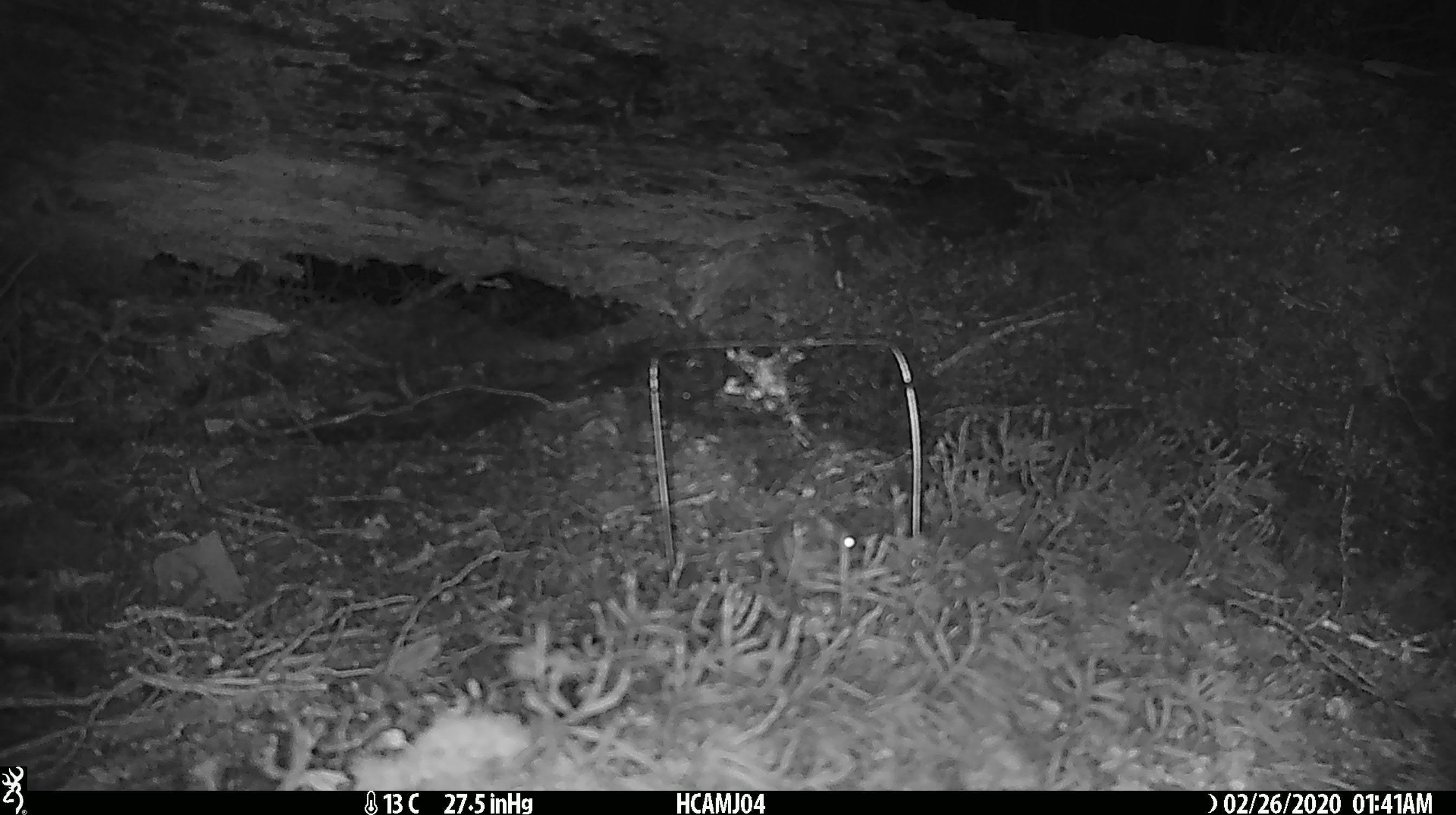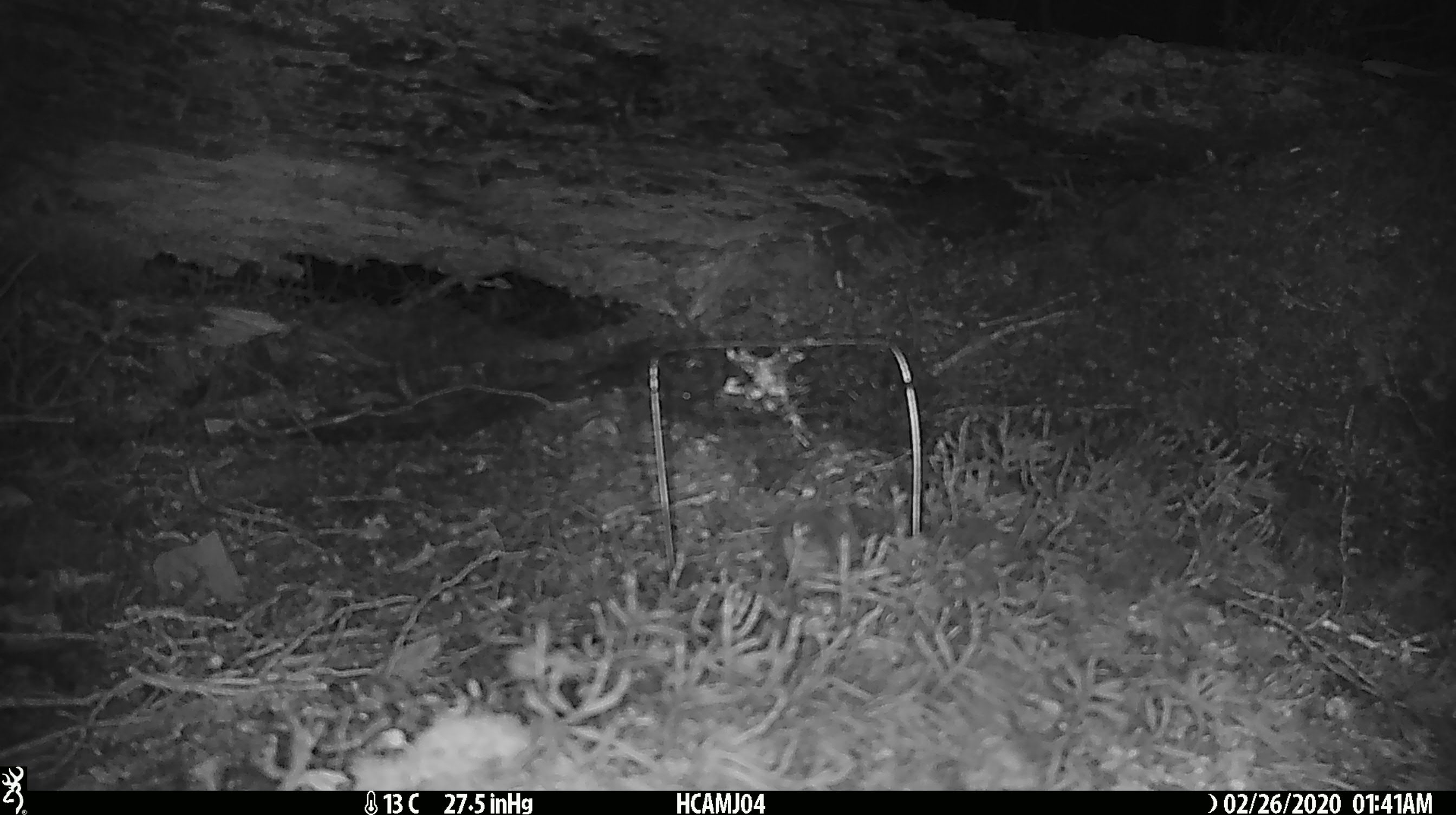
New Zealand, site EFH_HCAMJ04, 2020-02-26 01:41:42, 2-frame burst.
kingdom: Animalia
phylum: Chordata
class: Mammalia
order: Rodentia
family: Muridae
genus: Mus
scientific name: Mus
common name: mouse